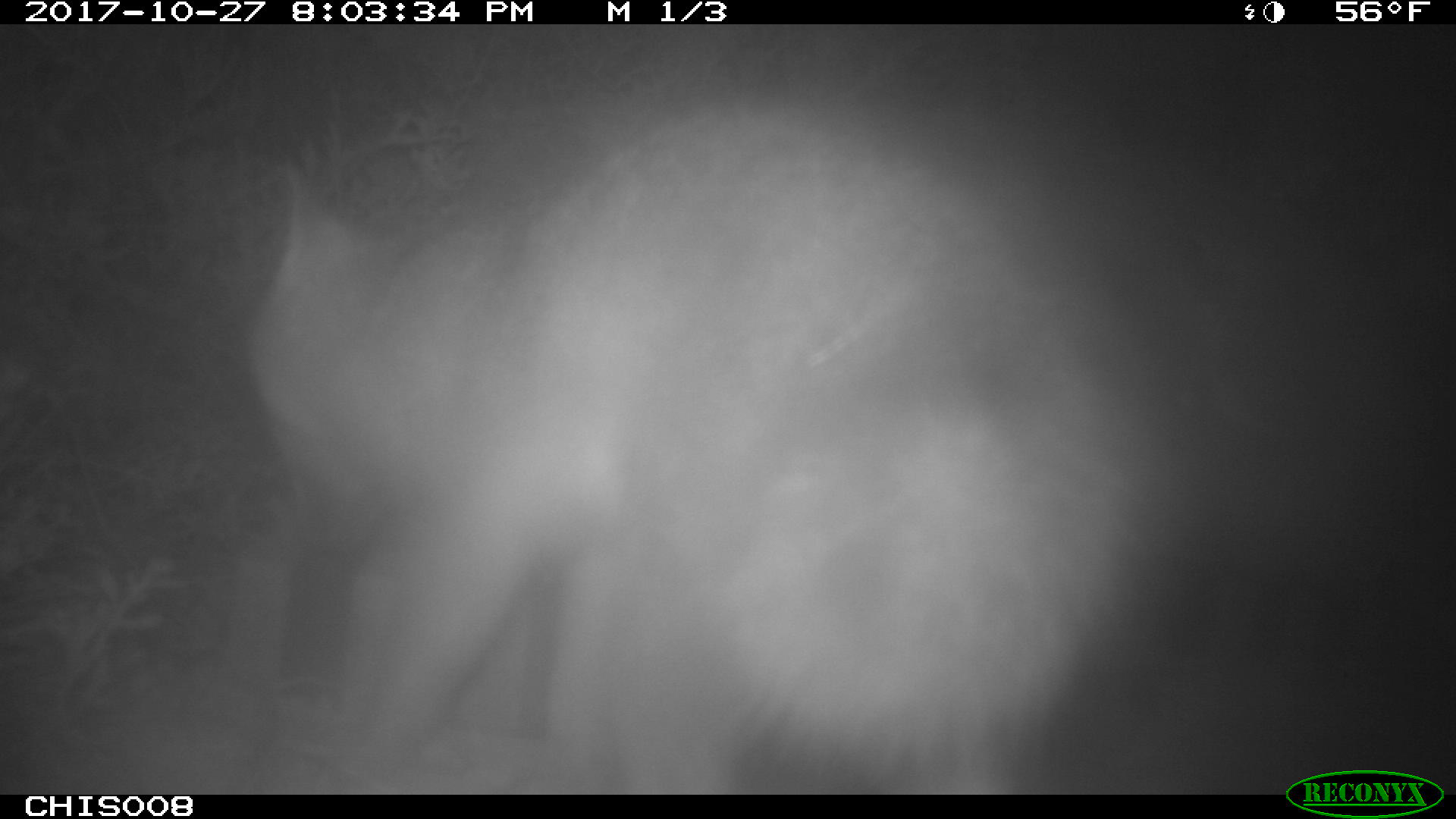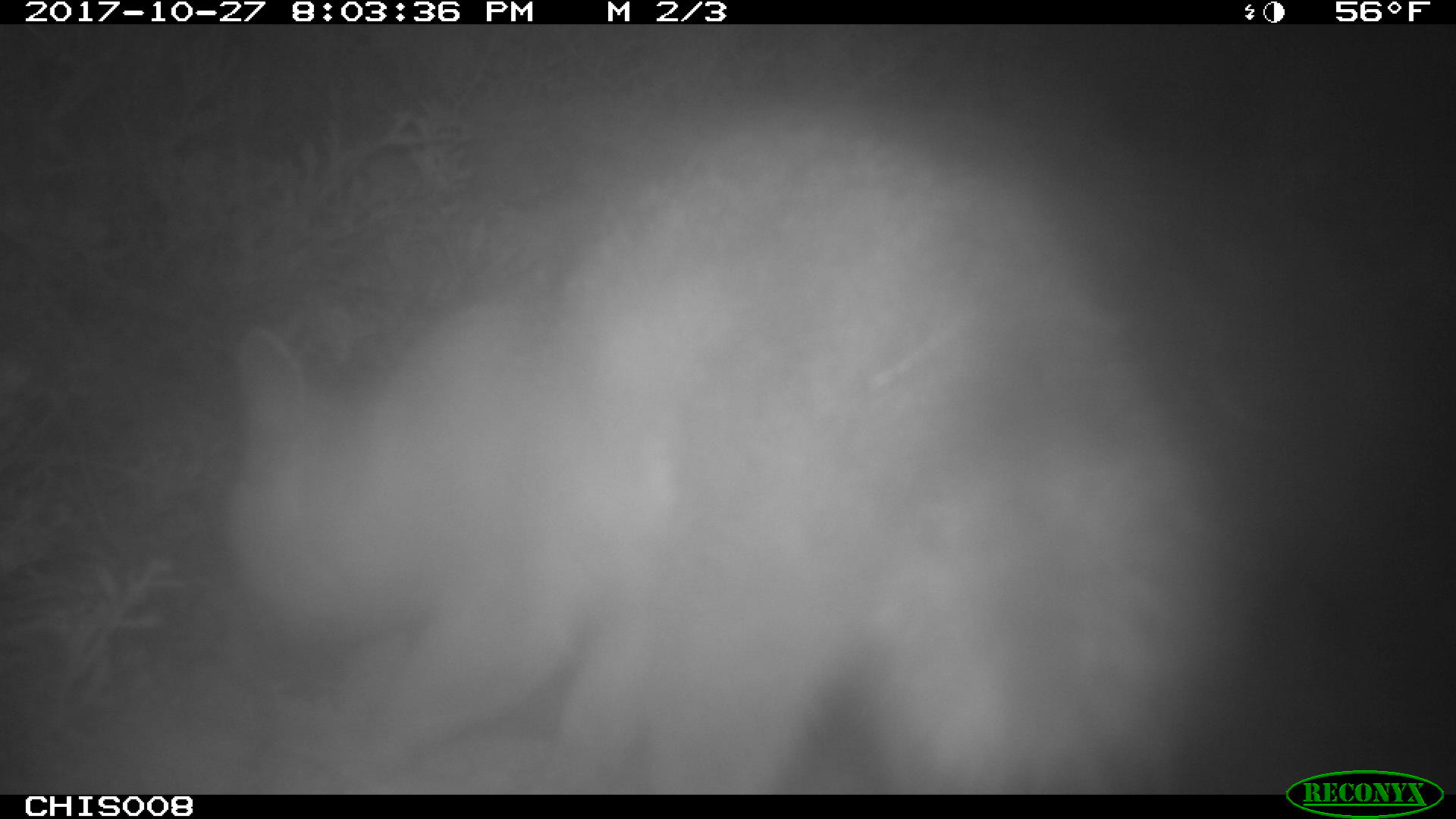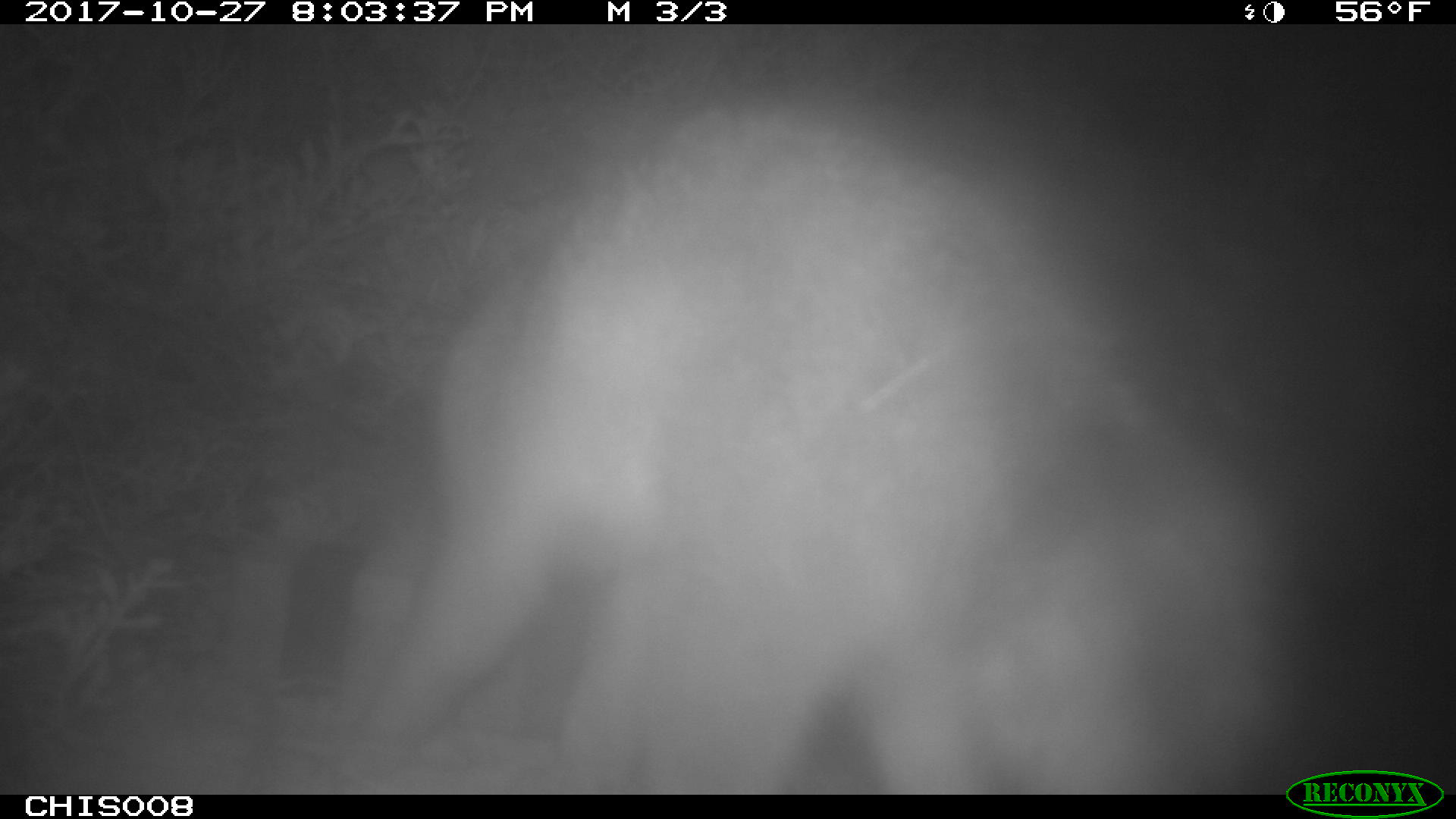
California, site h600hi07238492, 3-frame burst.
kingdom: Animalia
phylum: Chordata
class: Mammalia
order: Carnivora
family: Canidae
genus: Urocyon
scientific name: Urocyon littoralis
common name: island fox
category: fox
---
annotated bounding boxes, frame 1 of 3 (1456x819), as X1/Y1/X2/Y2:
fox: 239/99/1176/795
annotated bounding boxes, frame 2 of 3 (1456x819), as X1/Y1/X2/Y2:
fox: 180/98/1266/795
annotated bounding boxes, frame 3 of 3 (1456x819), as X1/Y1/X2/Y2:
fox: 351/88/1301/795